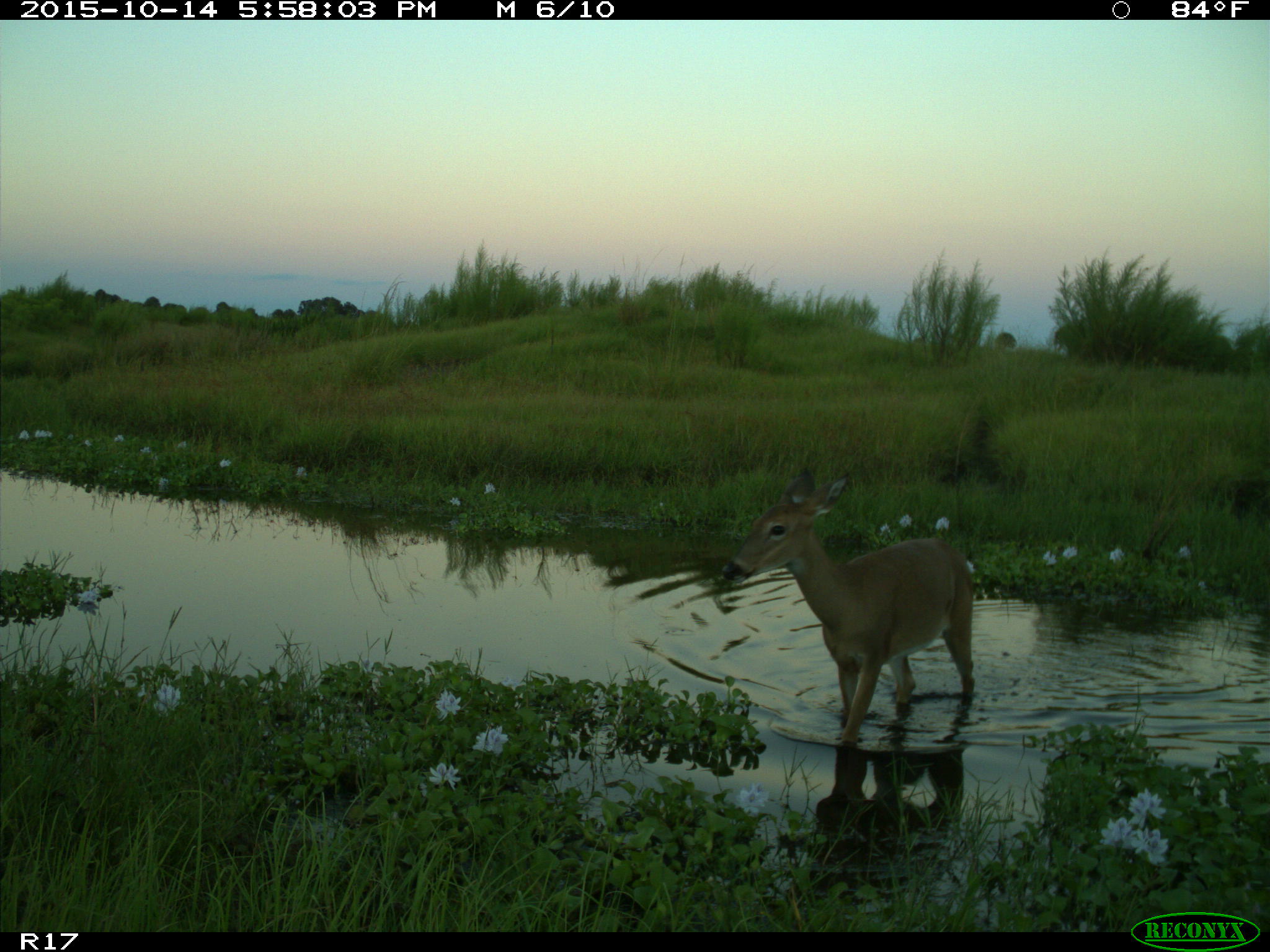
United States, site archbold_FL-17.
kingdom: Animalia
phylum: Chordata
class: Mammalia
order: Artiodactyla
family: Cervidae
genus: Odocoileus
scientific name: Odocoileus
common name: deer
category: unidentified deer